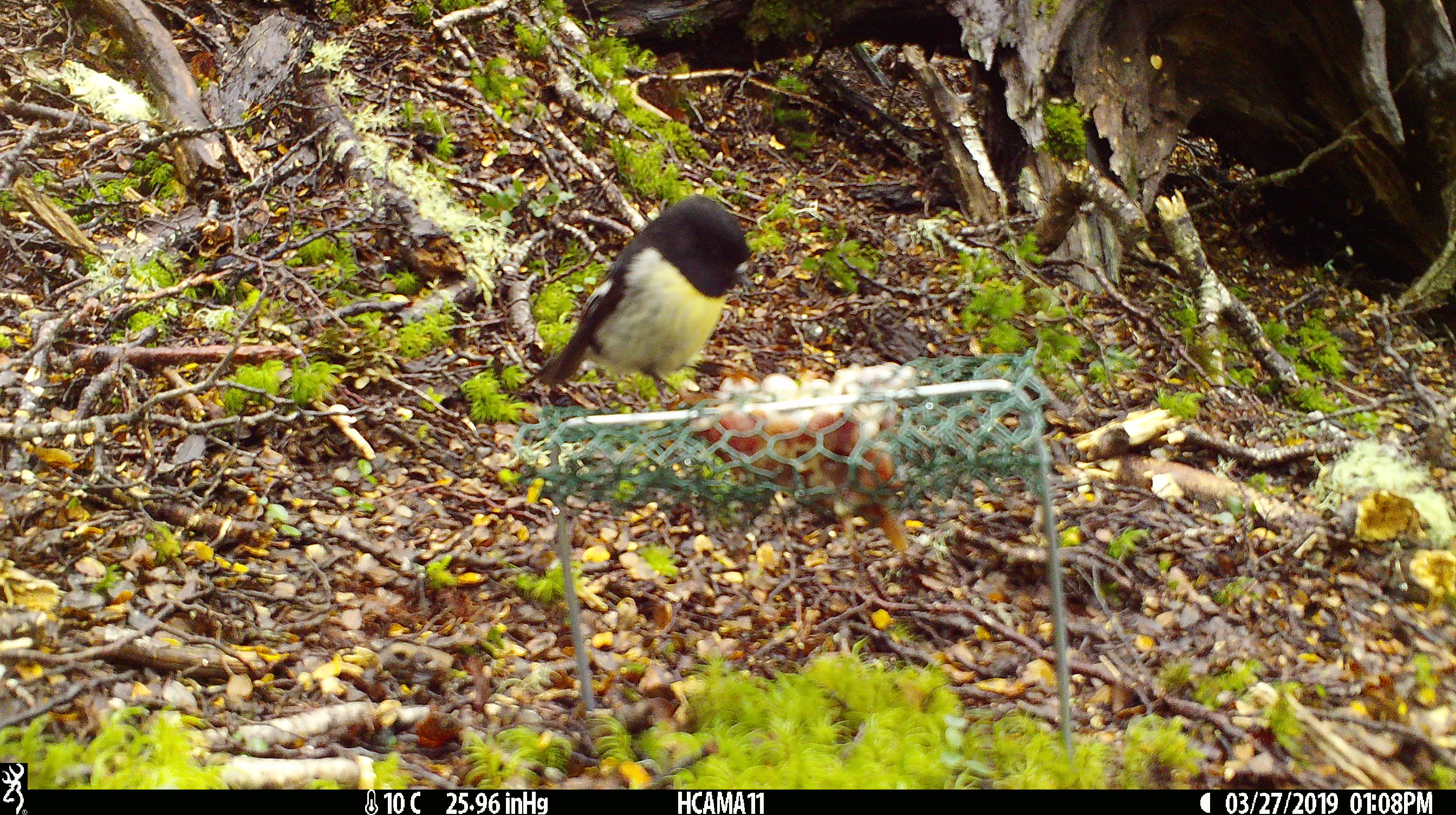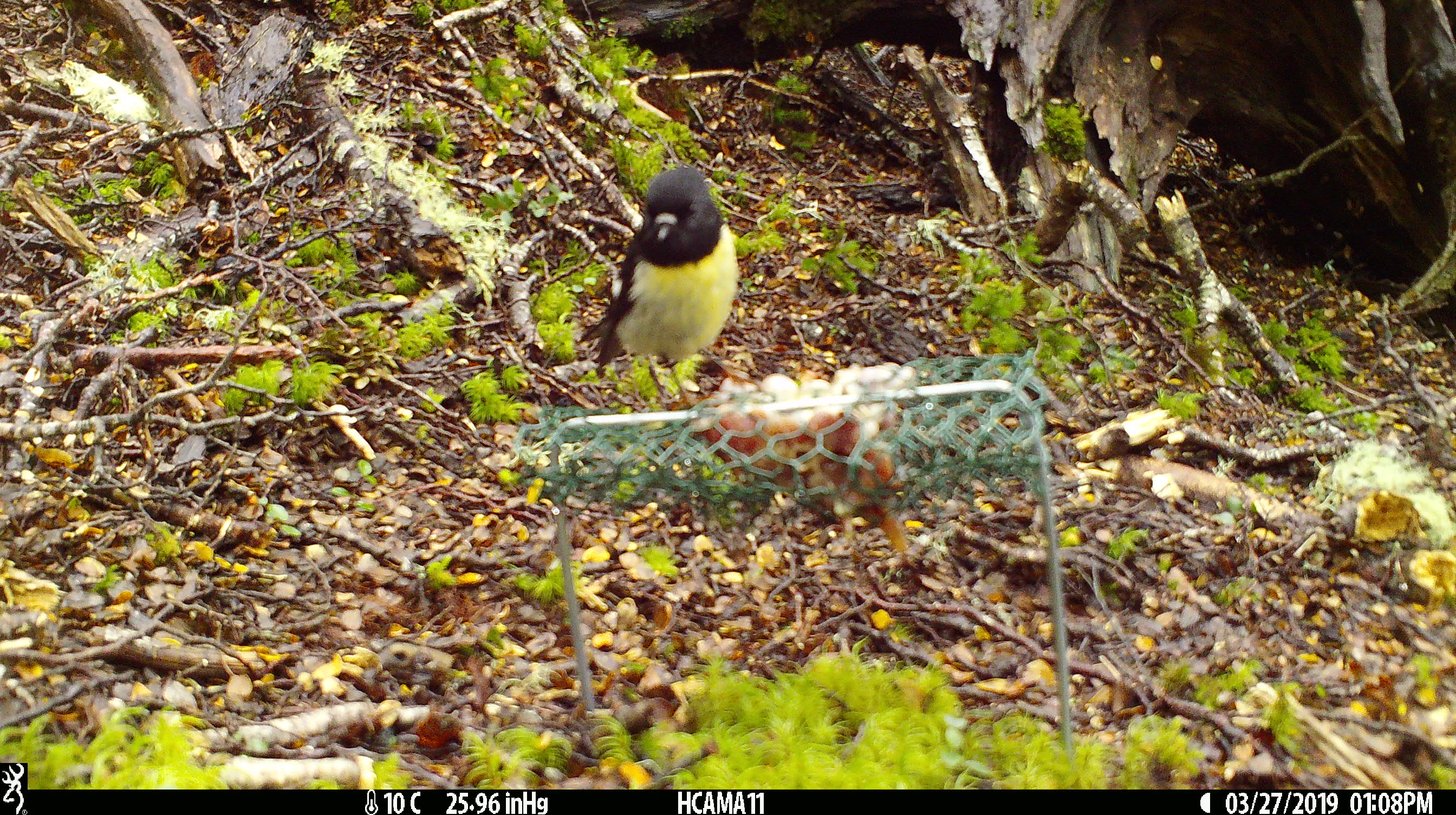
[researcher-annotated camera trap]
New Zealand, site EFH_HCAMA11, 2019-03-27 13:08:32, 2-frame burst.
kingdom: Animalia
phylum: Chordata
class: Aves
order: Passeriformes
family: Petroicidae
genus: Petroica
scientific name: Petroica macrocephala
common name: tomtit